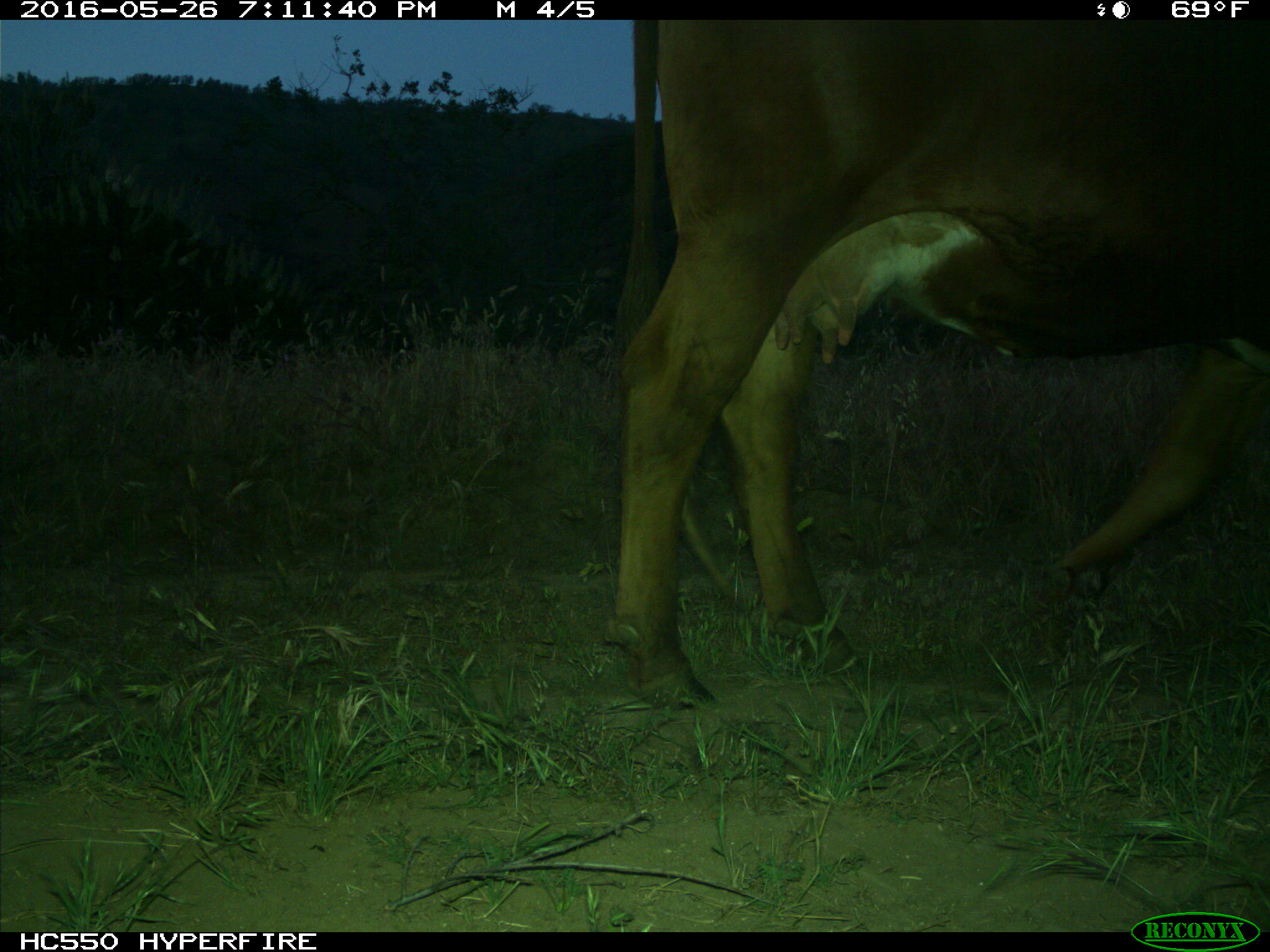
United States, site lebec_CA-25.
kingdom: Animalia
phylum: Chordata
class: Mammalia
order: Artiodactyla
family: Bovidae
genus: Bos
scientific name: Bos taurus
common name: domestic cow